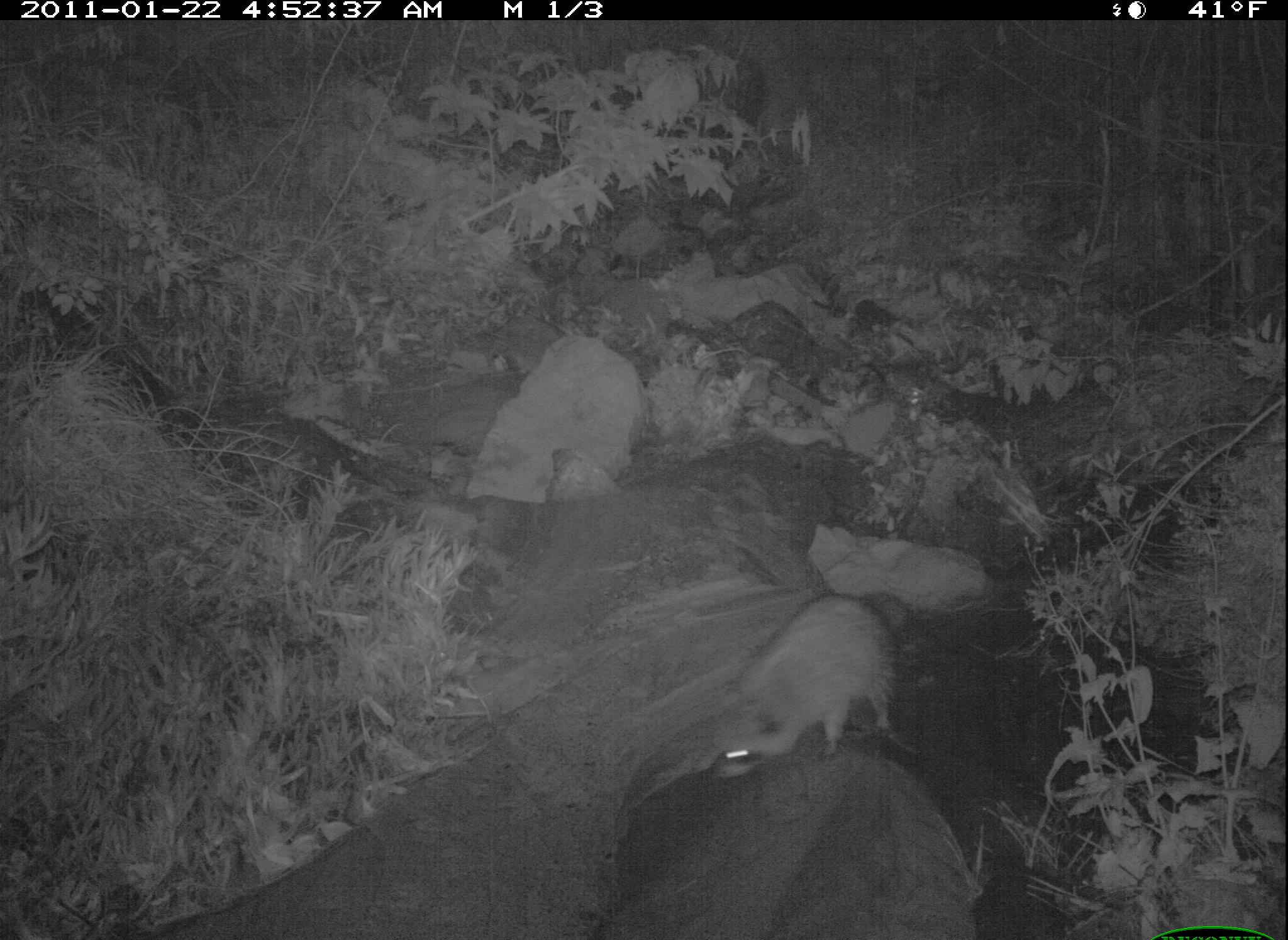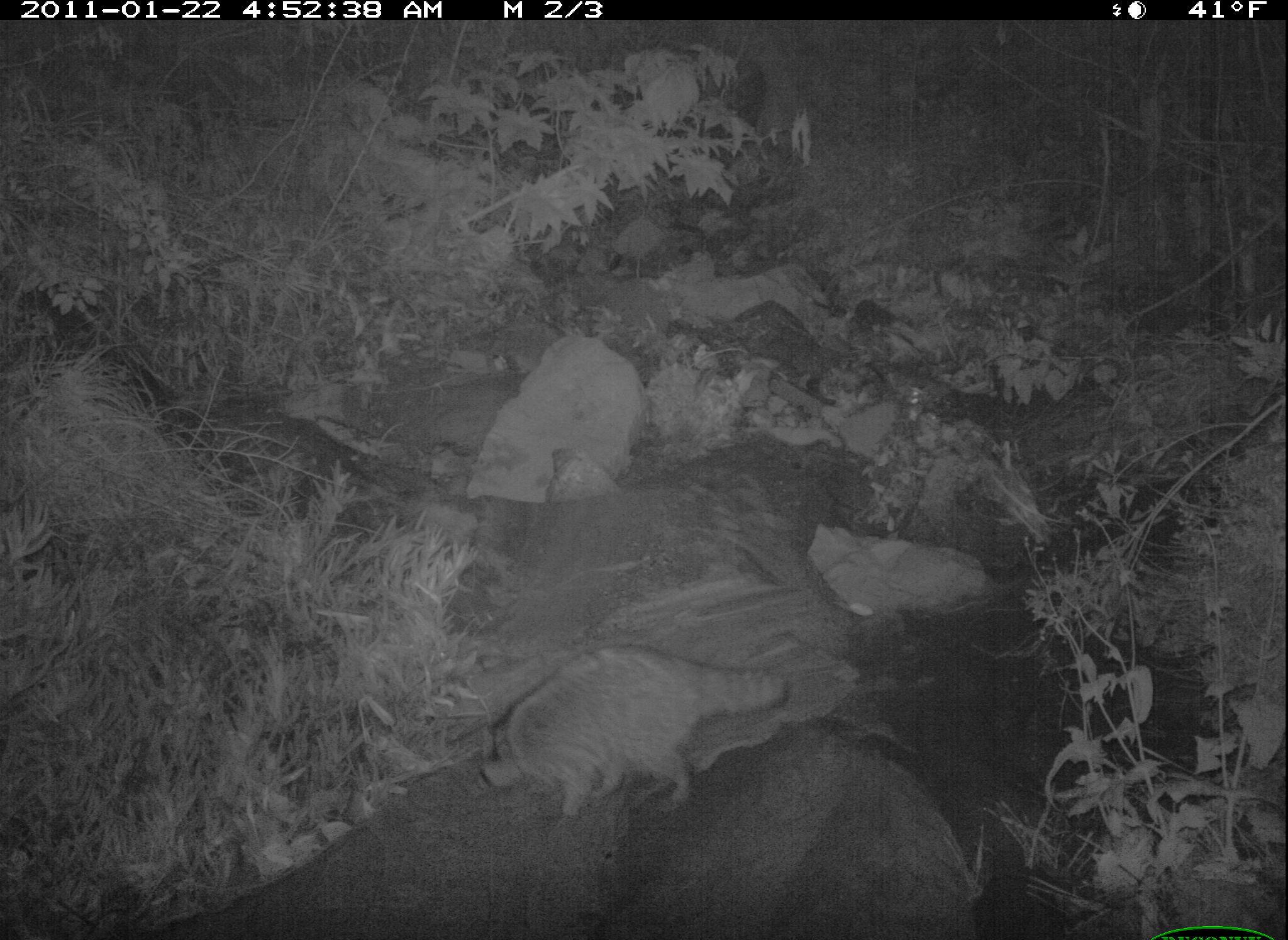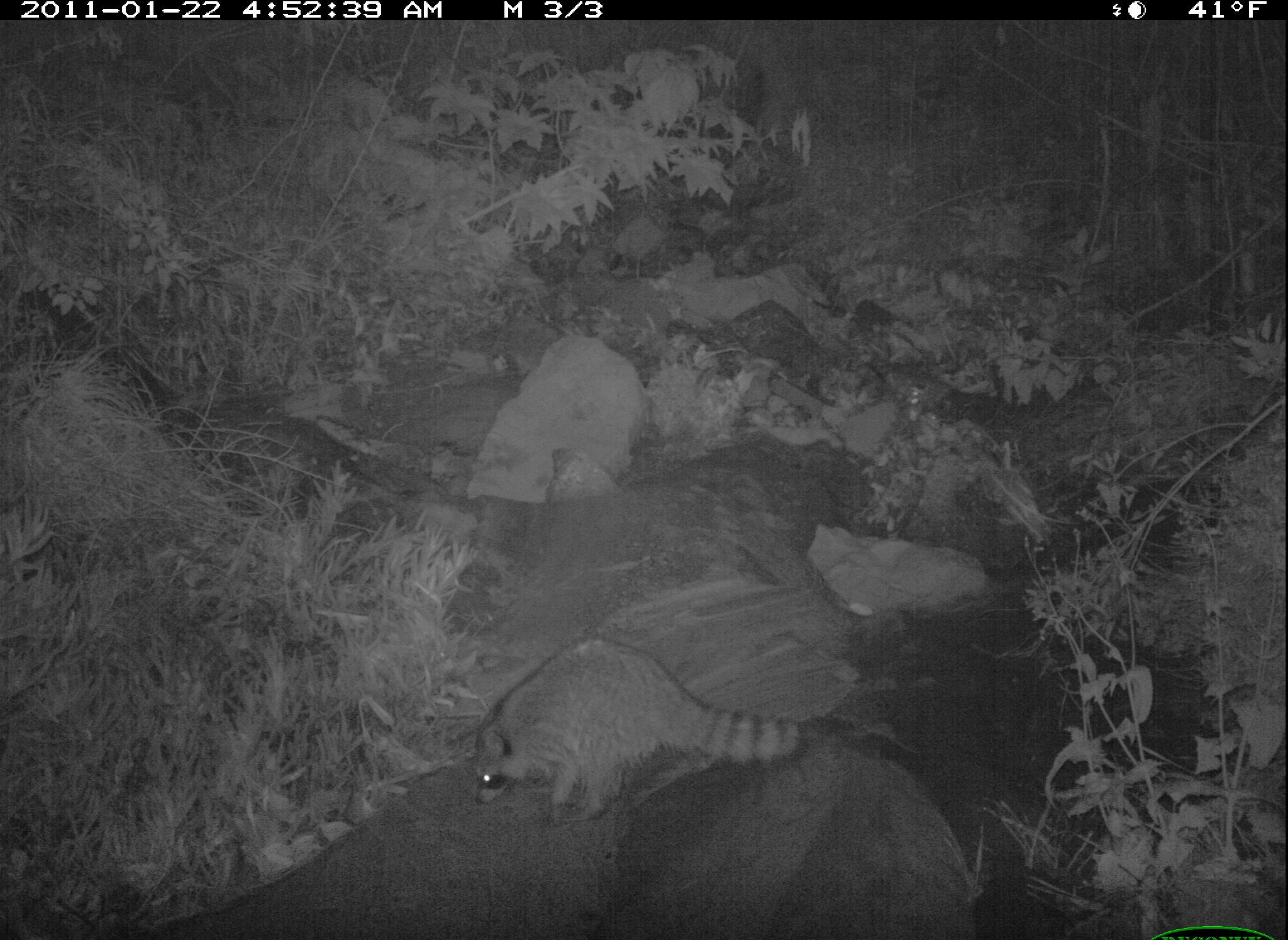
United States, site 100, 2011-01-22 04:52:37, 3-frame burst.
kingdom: Animalia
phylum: Chordata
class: Mammalia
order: Carnivora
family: Procyonidae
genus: Procyon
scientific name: Procyon lotor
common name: raccoon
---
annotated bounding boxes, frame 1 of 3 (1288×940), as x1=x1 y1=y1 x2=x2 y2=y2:
raccoon: x1=654 y1=581 x2=914 y2=791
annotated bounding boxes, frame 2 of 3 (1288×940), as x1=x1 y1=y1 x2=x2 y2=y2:
raccoon: x1=462 y1=623 x2=819 y2=825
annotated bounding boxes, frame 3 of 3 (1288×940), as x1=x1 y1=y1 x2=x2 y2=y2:
raccoon: x1=460 y1=628 x2=818 y2=834